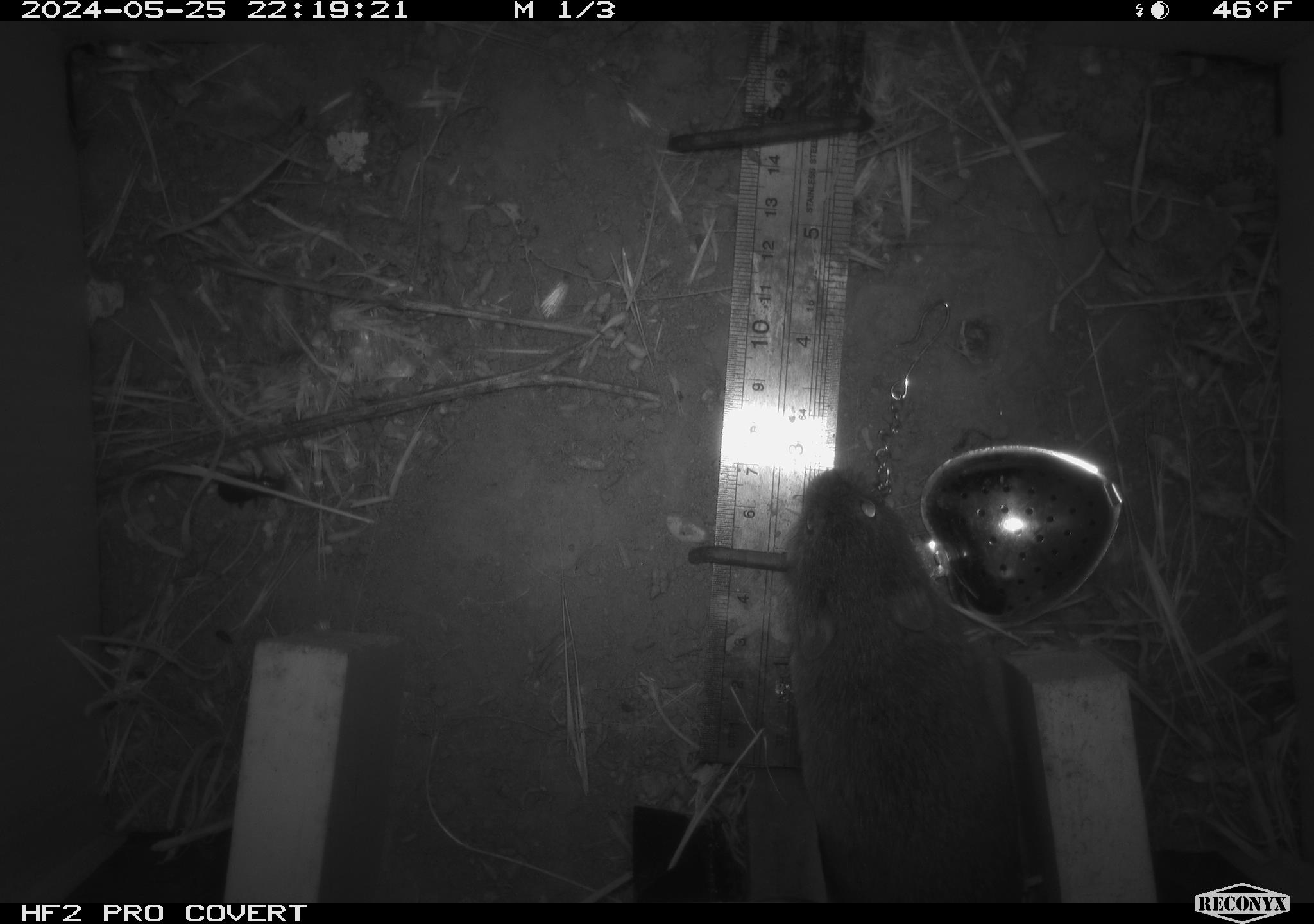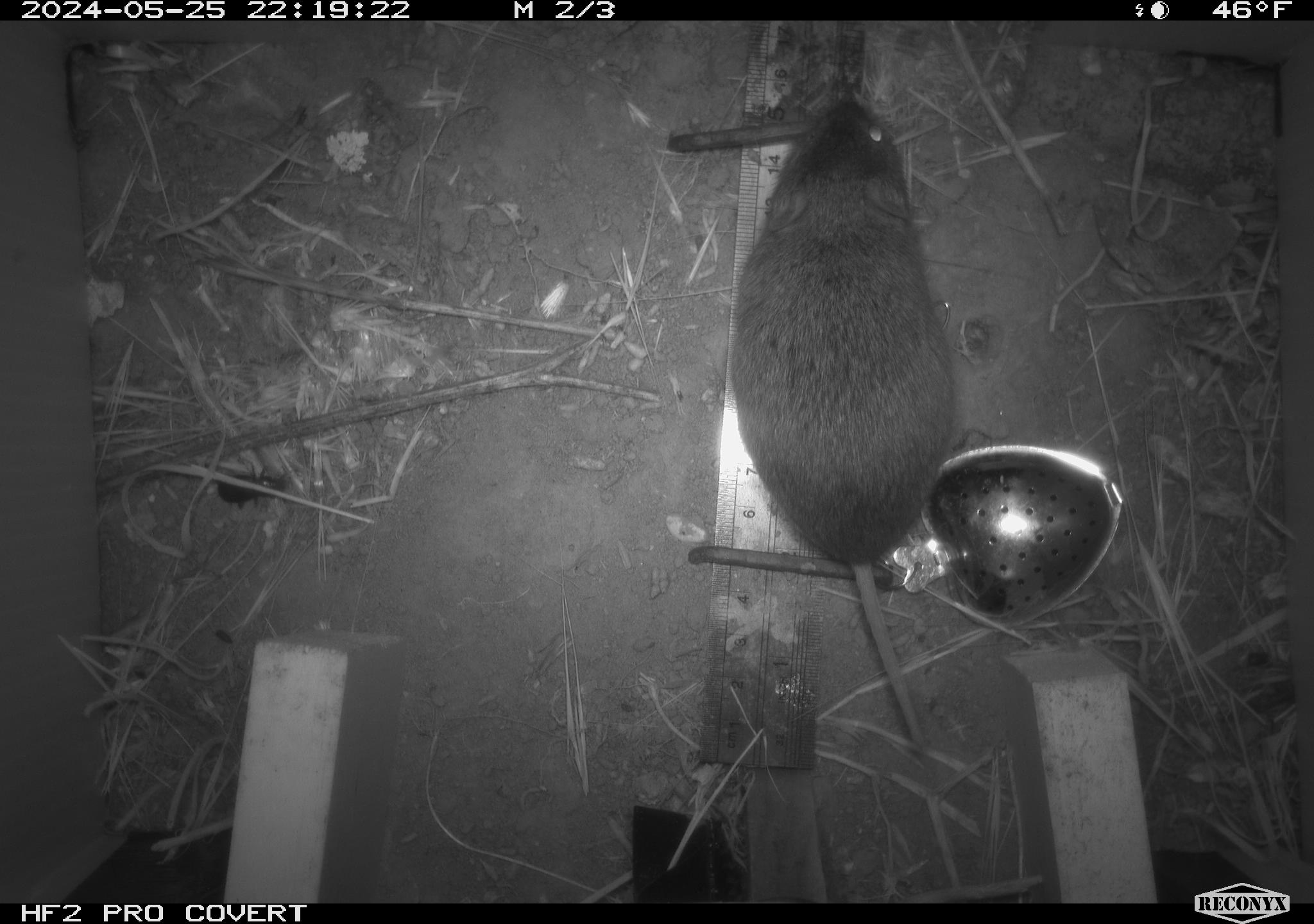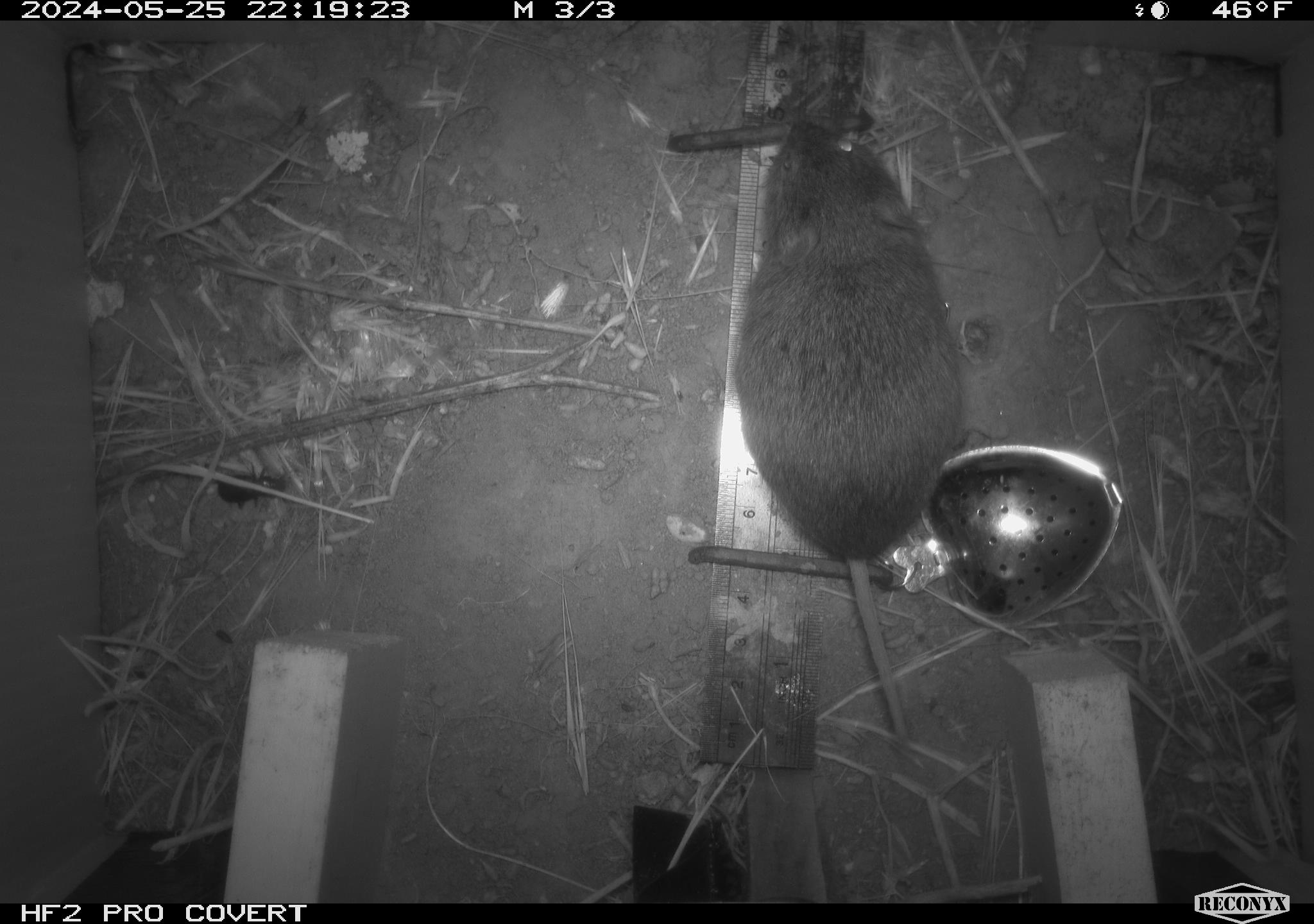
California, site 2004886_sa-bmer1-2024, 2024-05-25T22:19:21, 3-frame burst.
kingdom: Animalia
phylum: Chordata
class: Mammalia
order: Rodentia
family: Cricetidae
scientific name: Arvicolinae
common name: voles, lemmings, and muskrats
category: arvicolinae subfamily